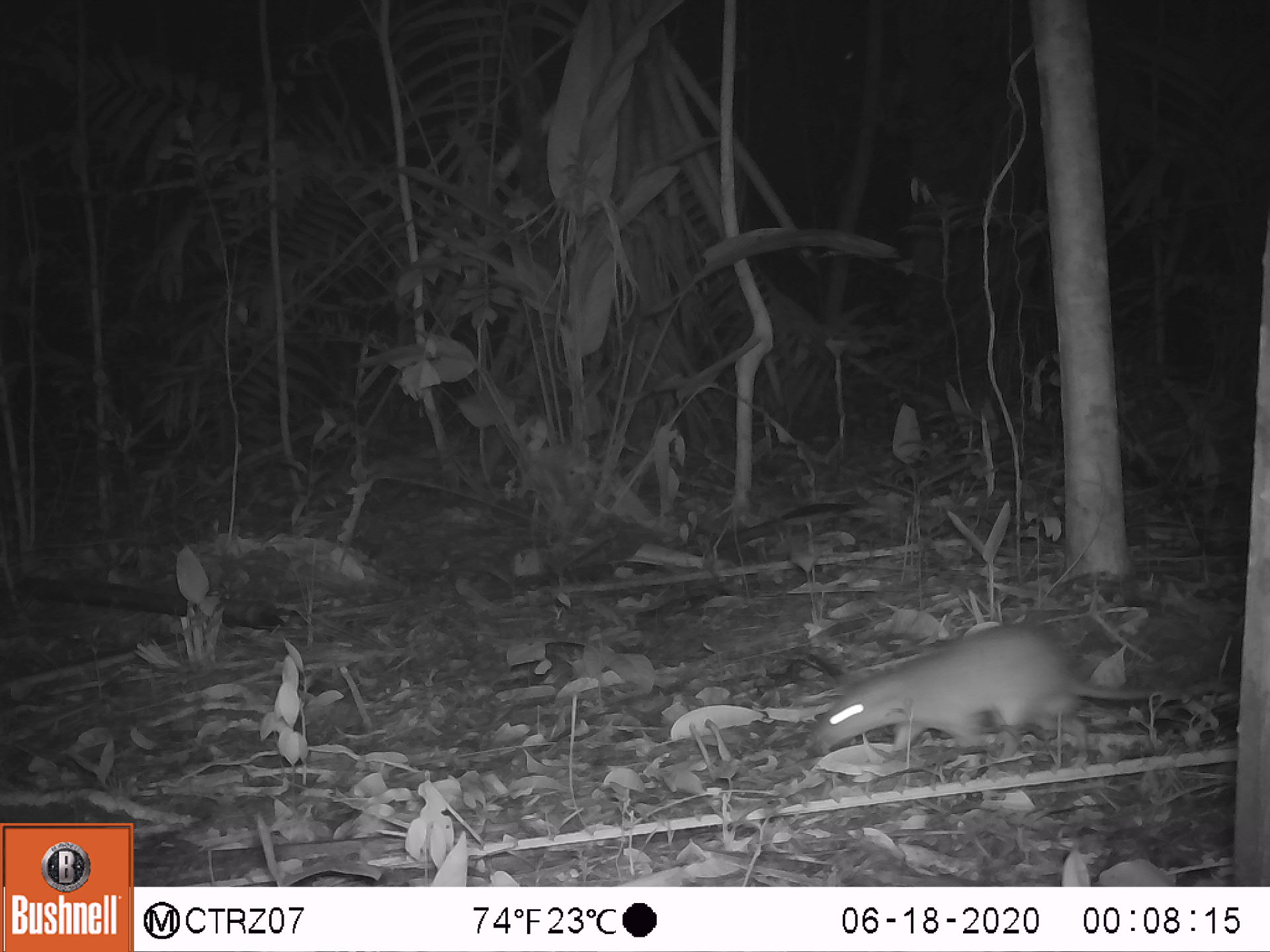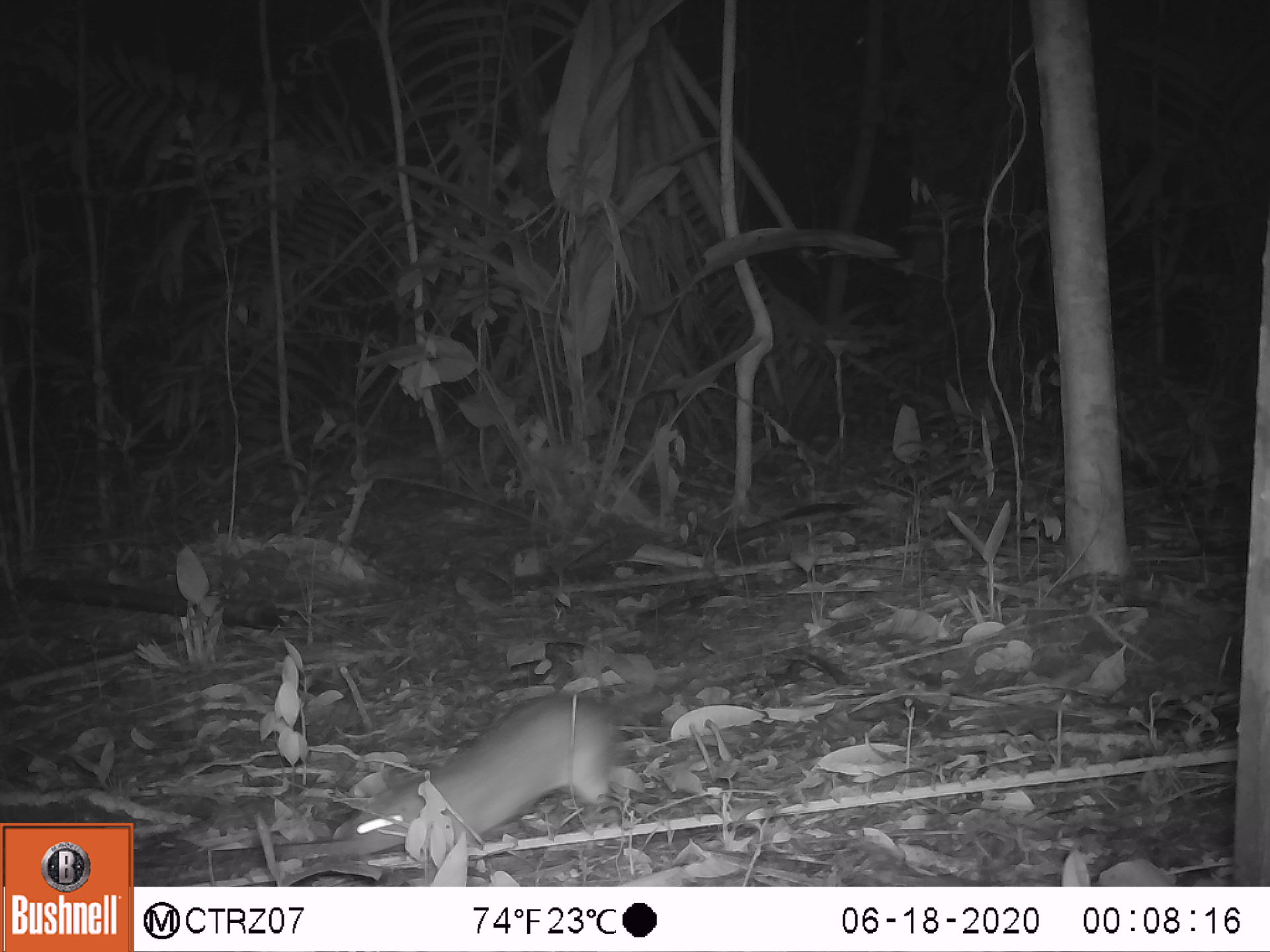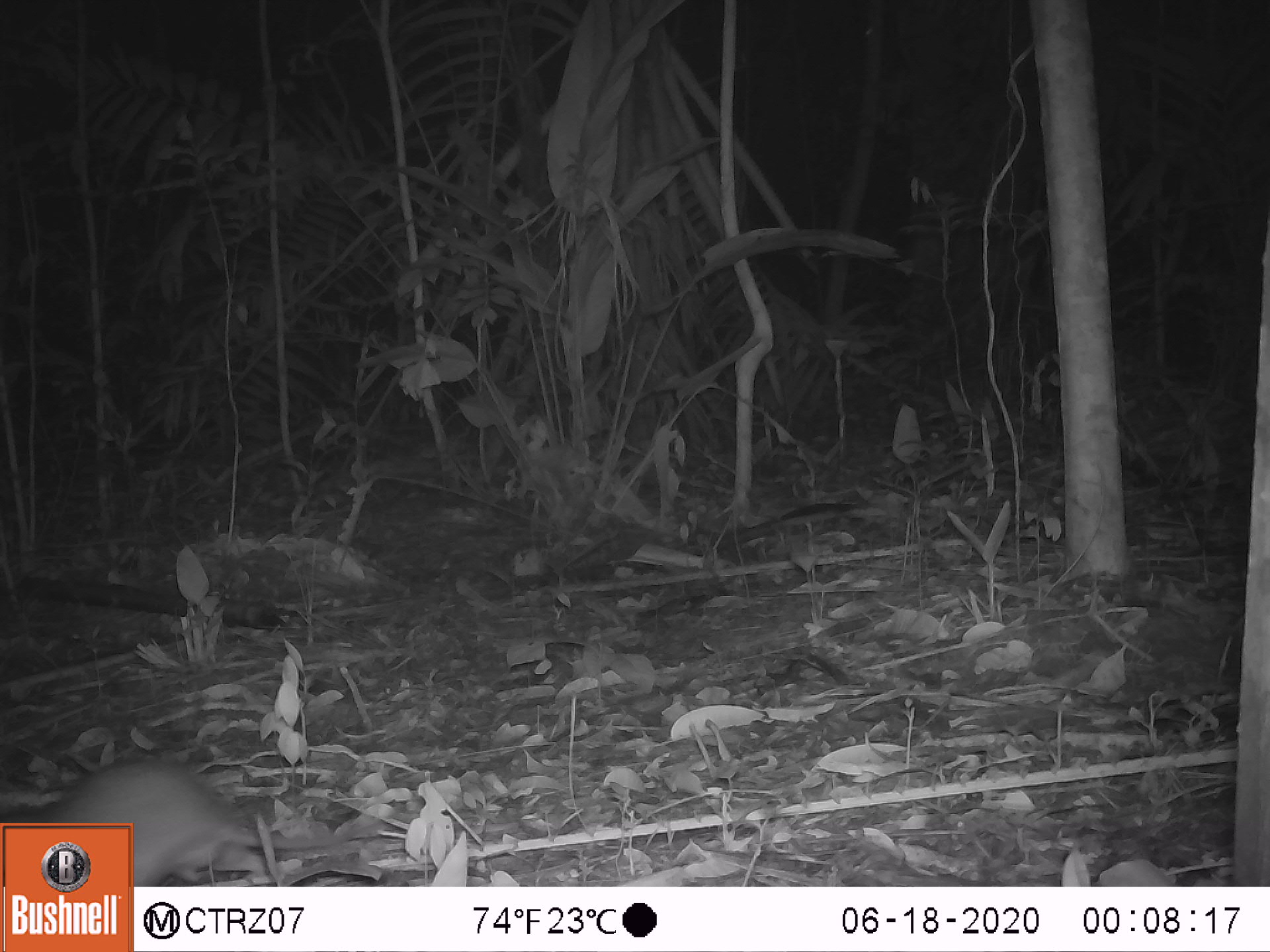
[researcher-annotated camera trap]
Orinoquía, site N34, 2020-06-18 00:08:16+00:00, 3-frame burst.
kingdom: Animalia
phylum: Chordata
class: Mammalia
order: Rodentia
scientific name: Rodentia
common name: rodent